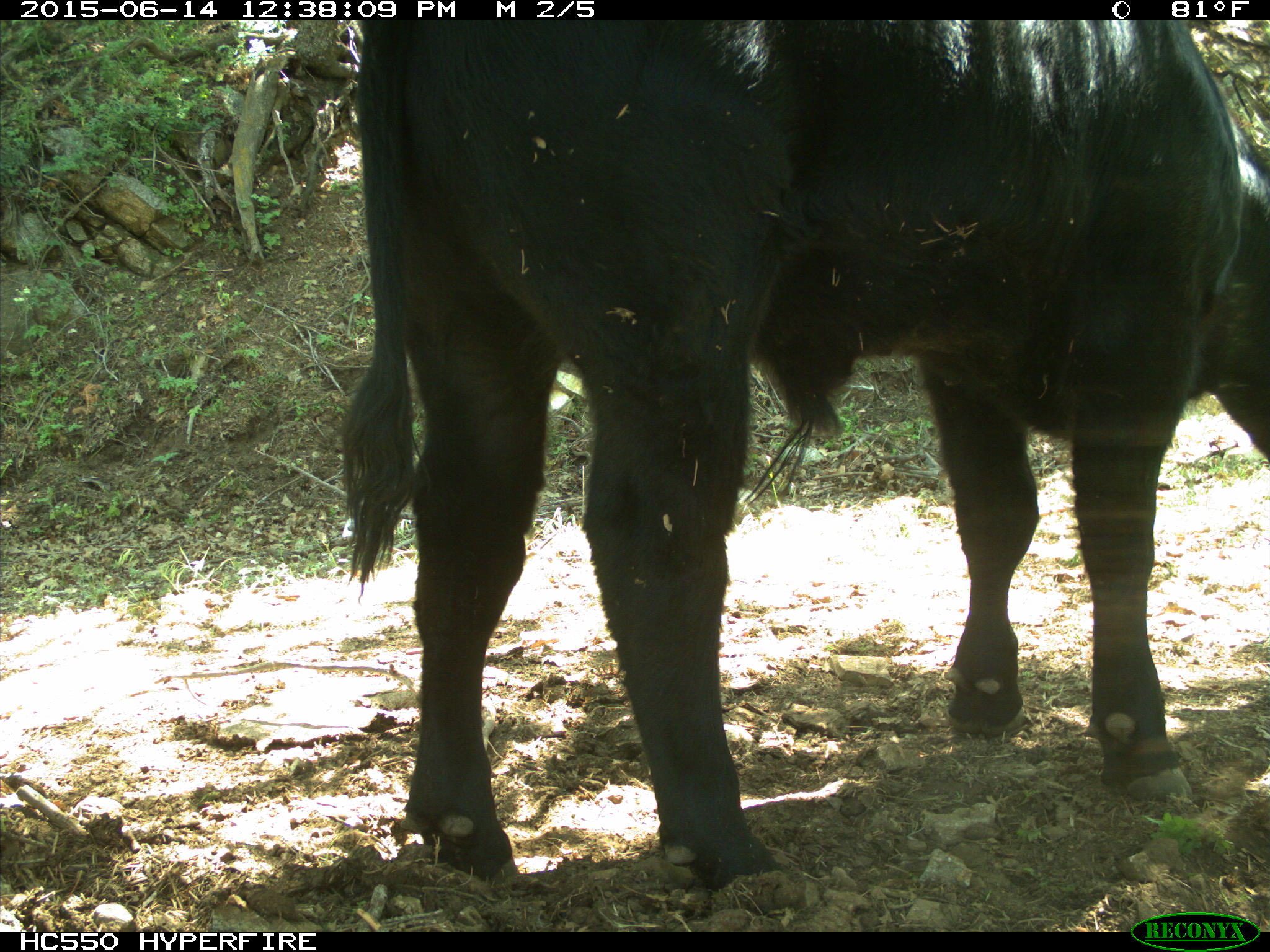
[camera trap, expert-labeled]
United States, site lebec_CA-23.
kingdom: Animalia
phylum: Chordata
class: Mammalia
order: Artiodactyla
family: Bovidae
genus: Bos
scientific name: Bos taurus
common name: domestic cow